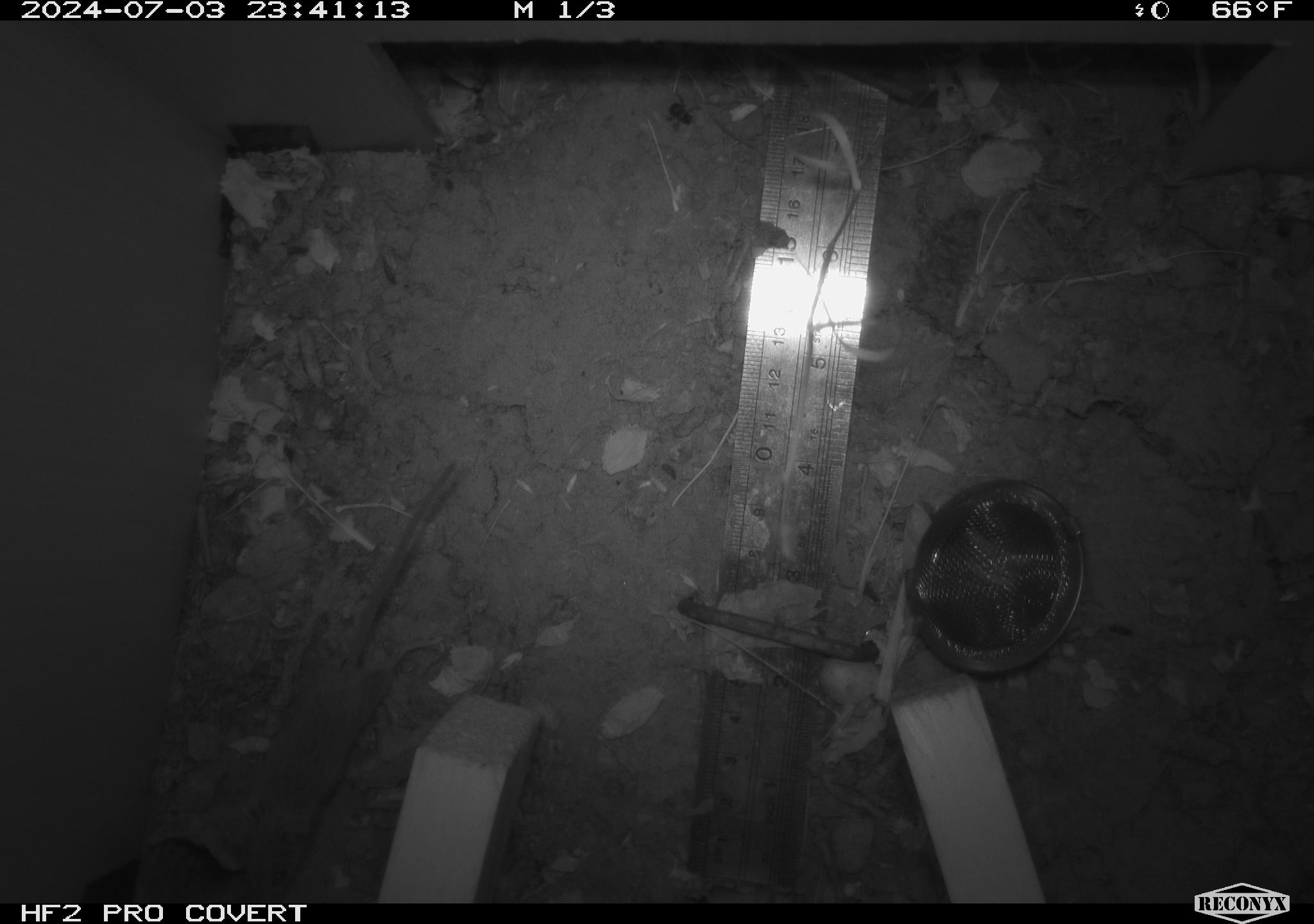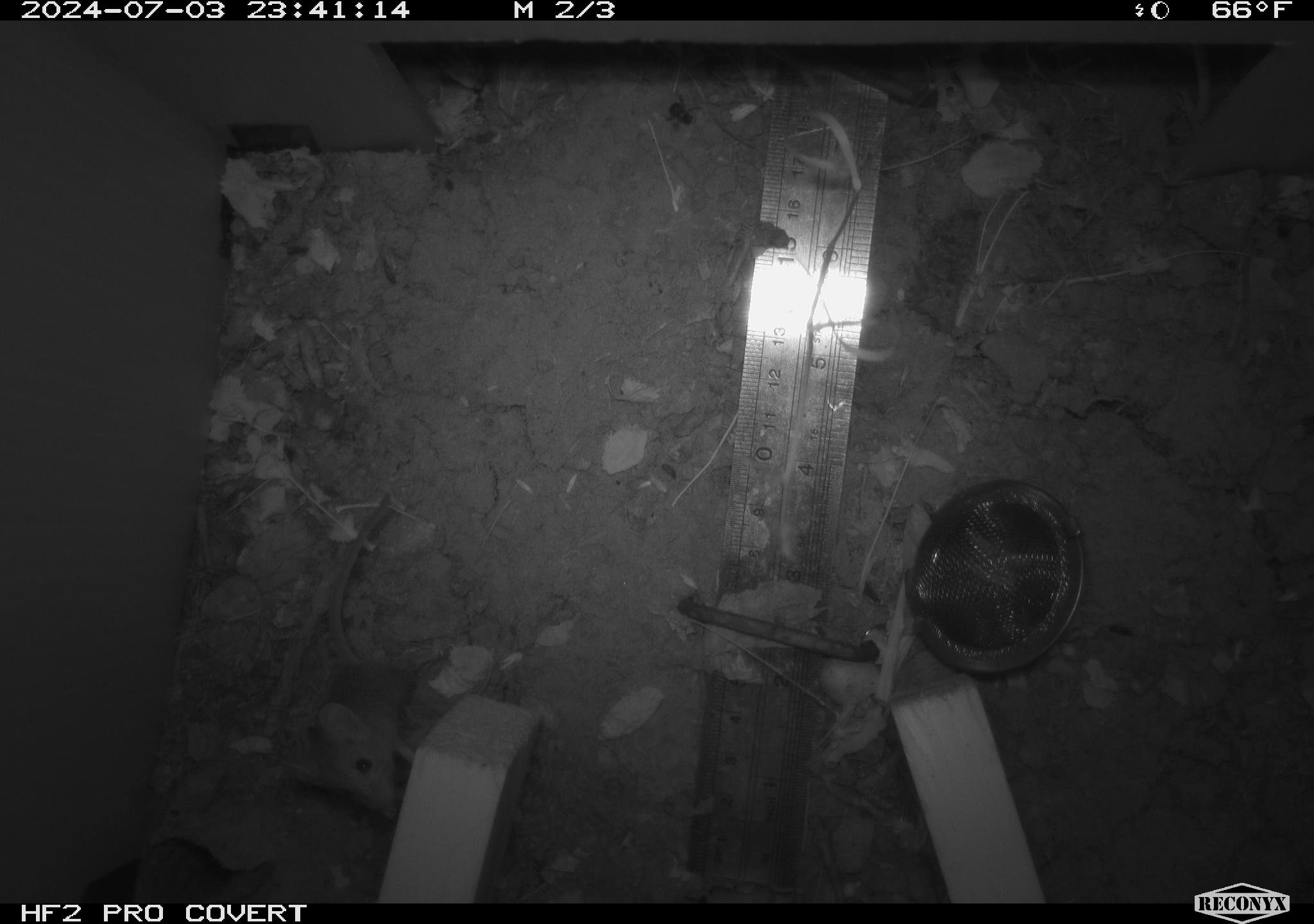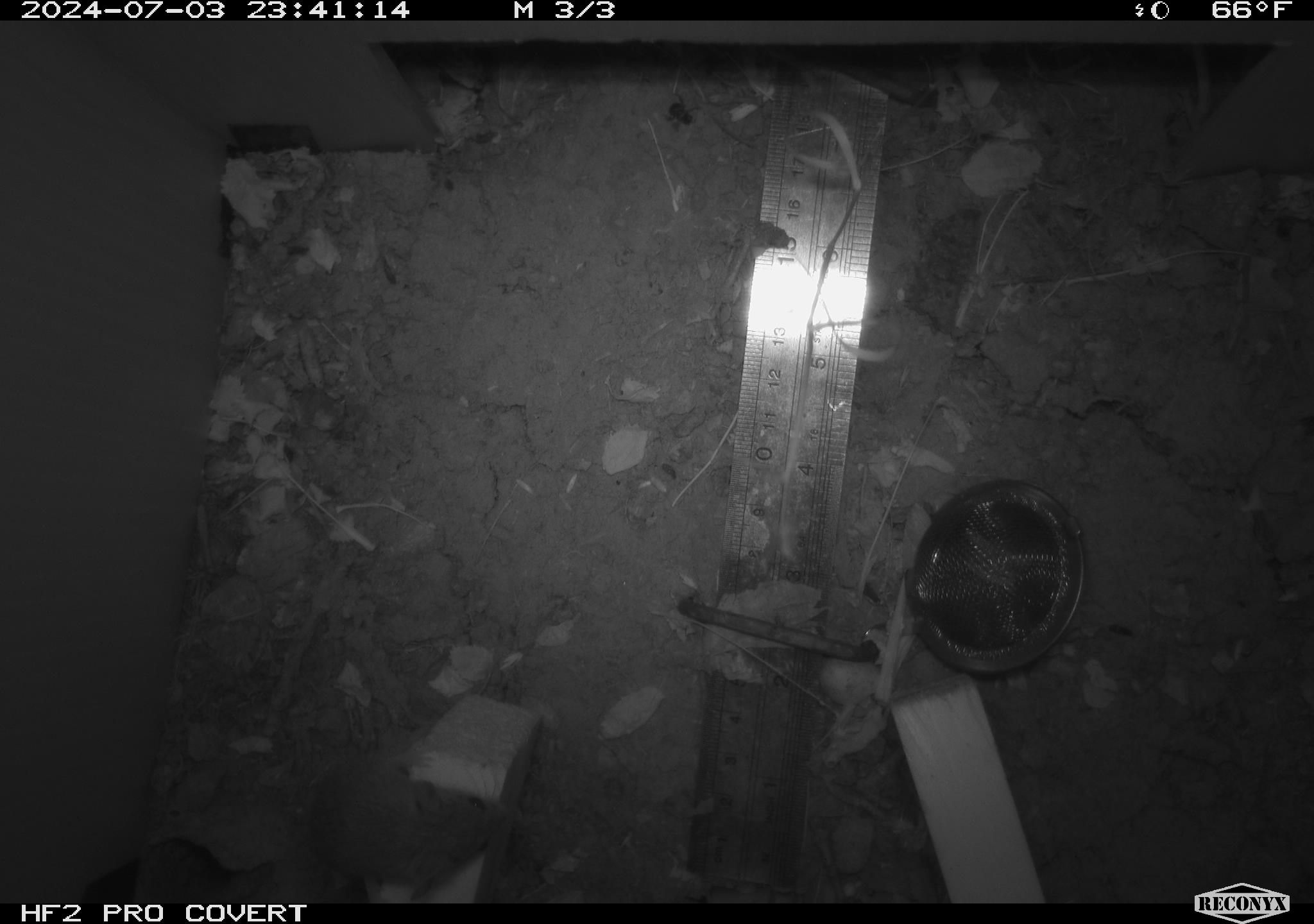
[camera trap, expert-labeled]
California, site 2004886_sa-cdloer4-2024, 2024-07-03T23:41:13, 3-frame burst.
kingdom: Animalia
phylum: Chordata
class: Mammalia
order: Rodentia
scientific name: Rodentia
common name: rodent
Rodent (Rodentia).